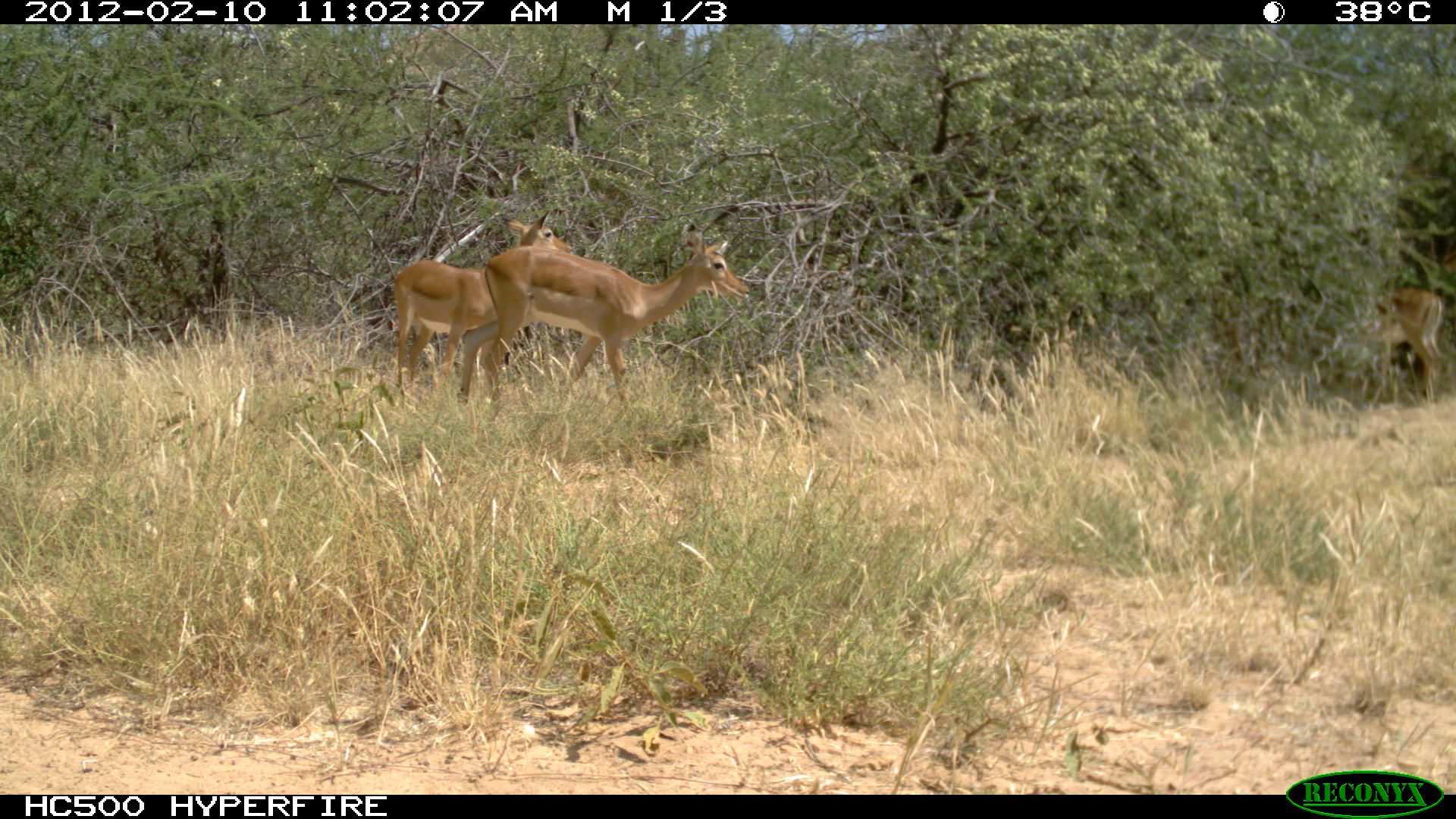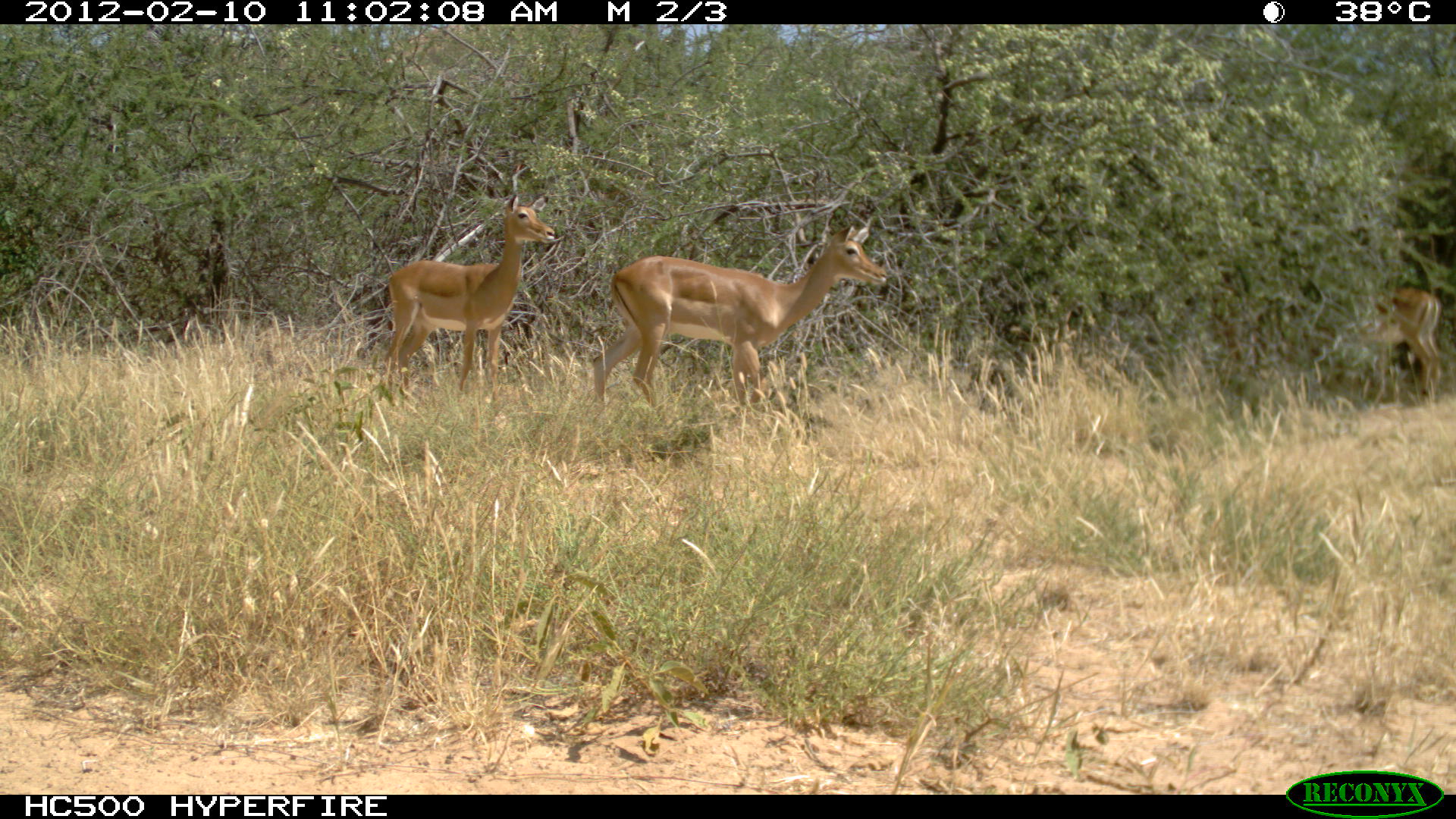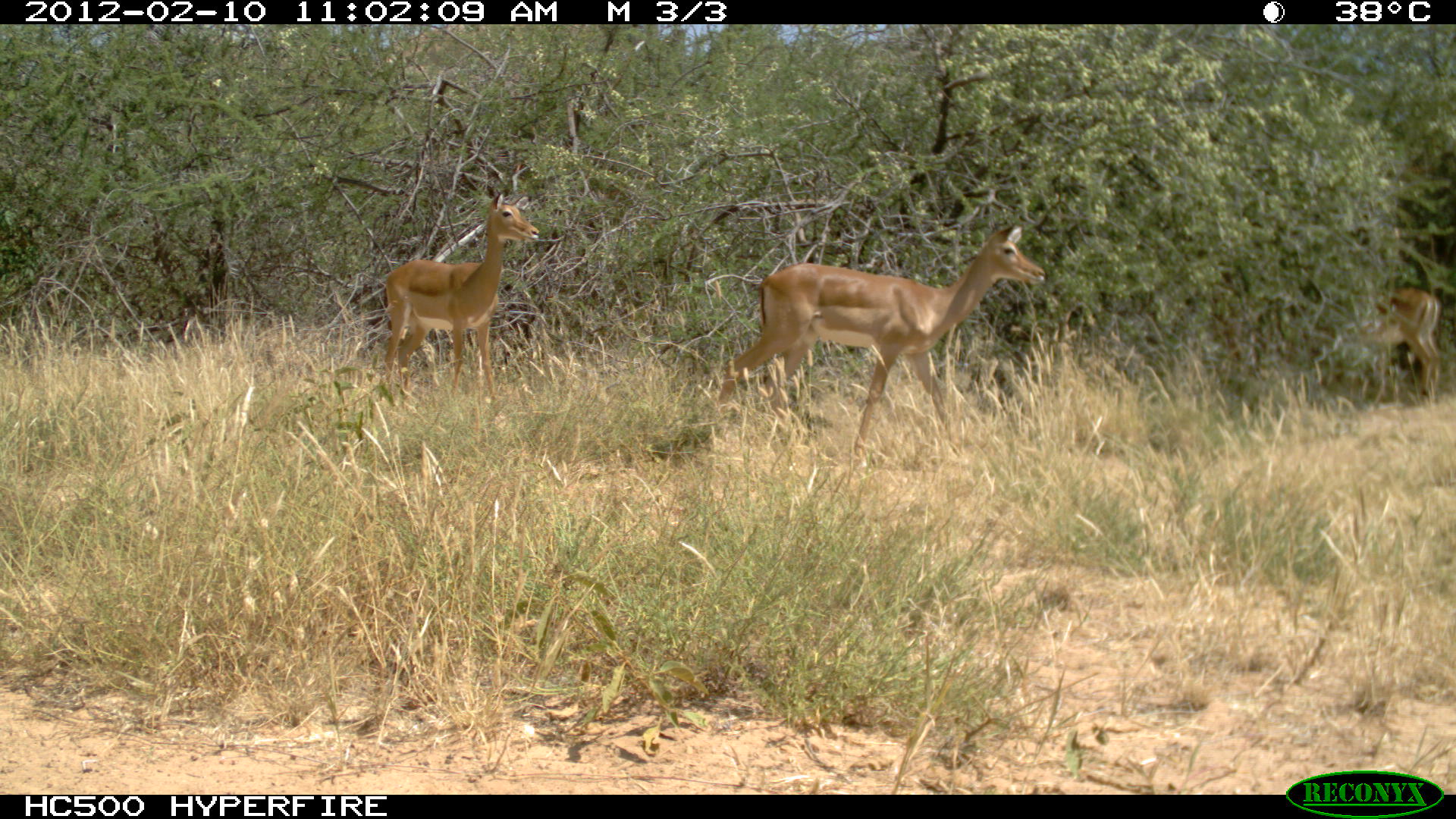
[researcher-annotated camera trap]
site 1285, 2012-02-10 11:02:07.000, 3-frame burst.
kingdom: Animalia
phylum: Chordata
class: Mammalia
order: Artiodactyla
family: Bovidae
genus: Aepyceros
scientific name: Aepyceros melampus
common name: impala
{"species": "Aepyceros melampus (impala)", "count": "3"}